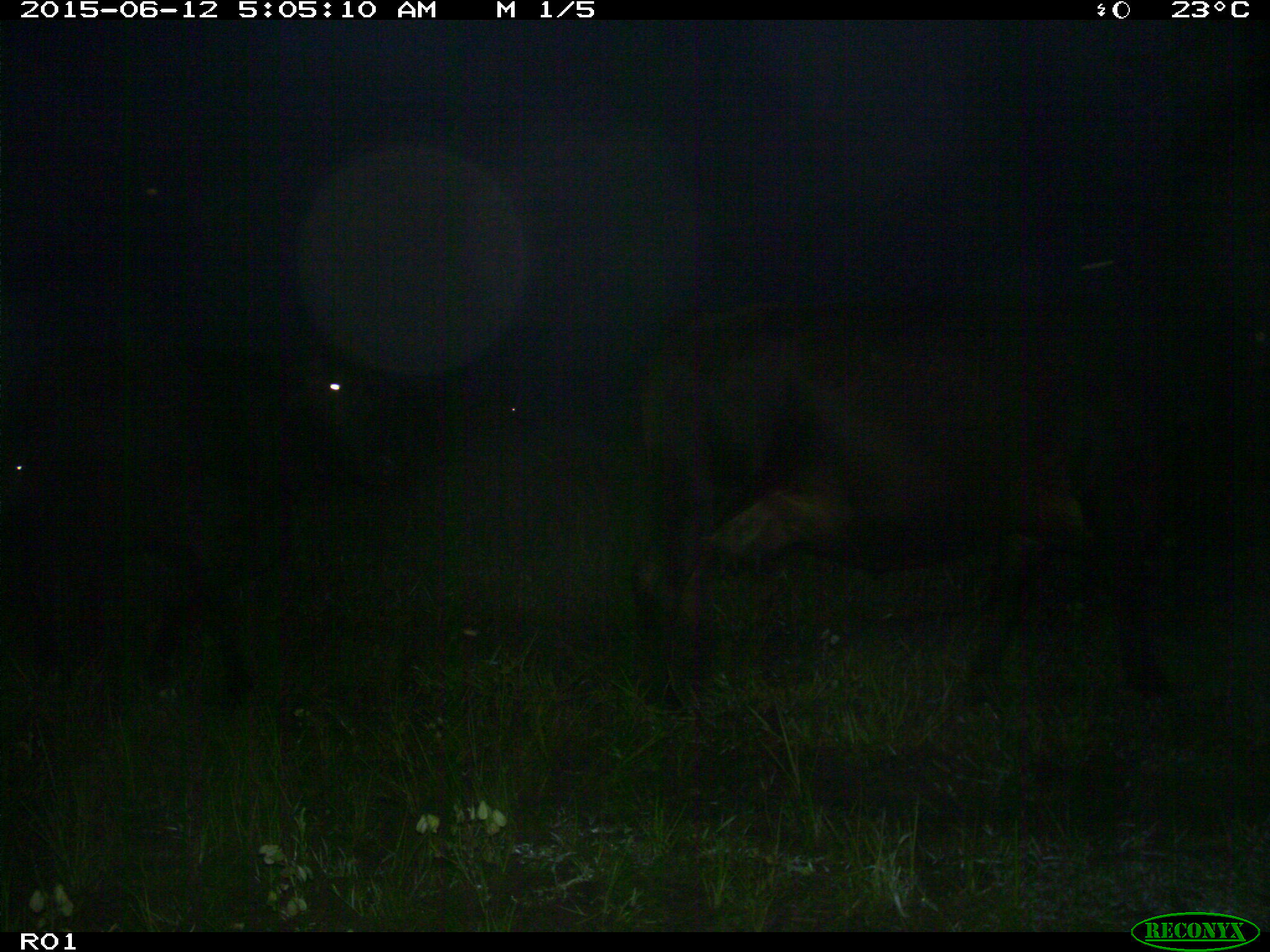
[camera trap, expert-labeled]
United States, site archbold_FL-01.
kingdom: Animalia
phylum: Chordata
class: Mammalia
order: Artiodactyla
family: Bovidae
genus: Bos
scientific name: Bos taurus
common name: domestic cow